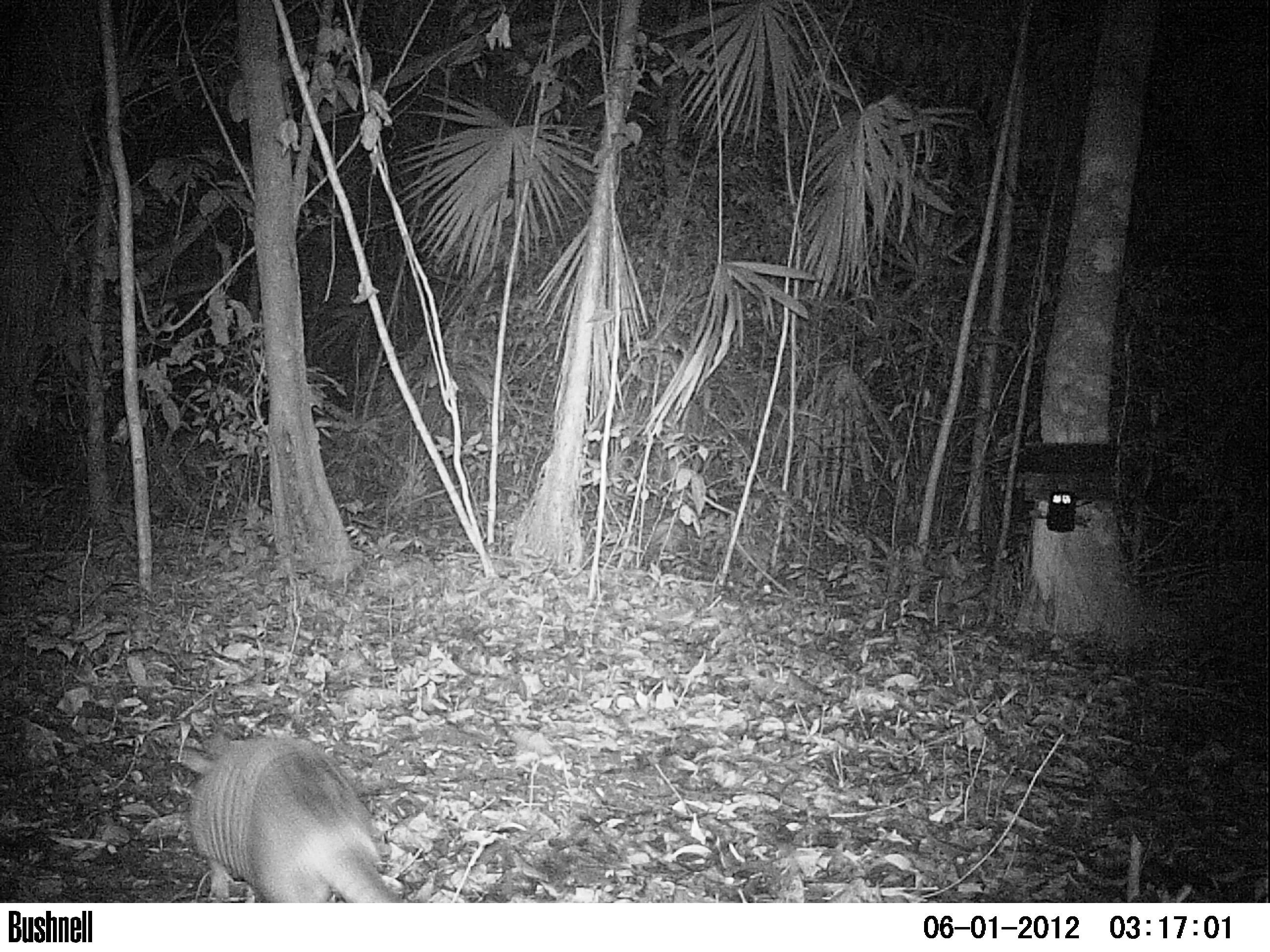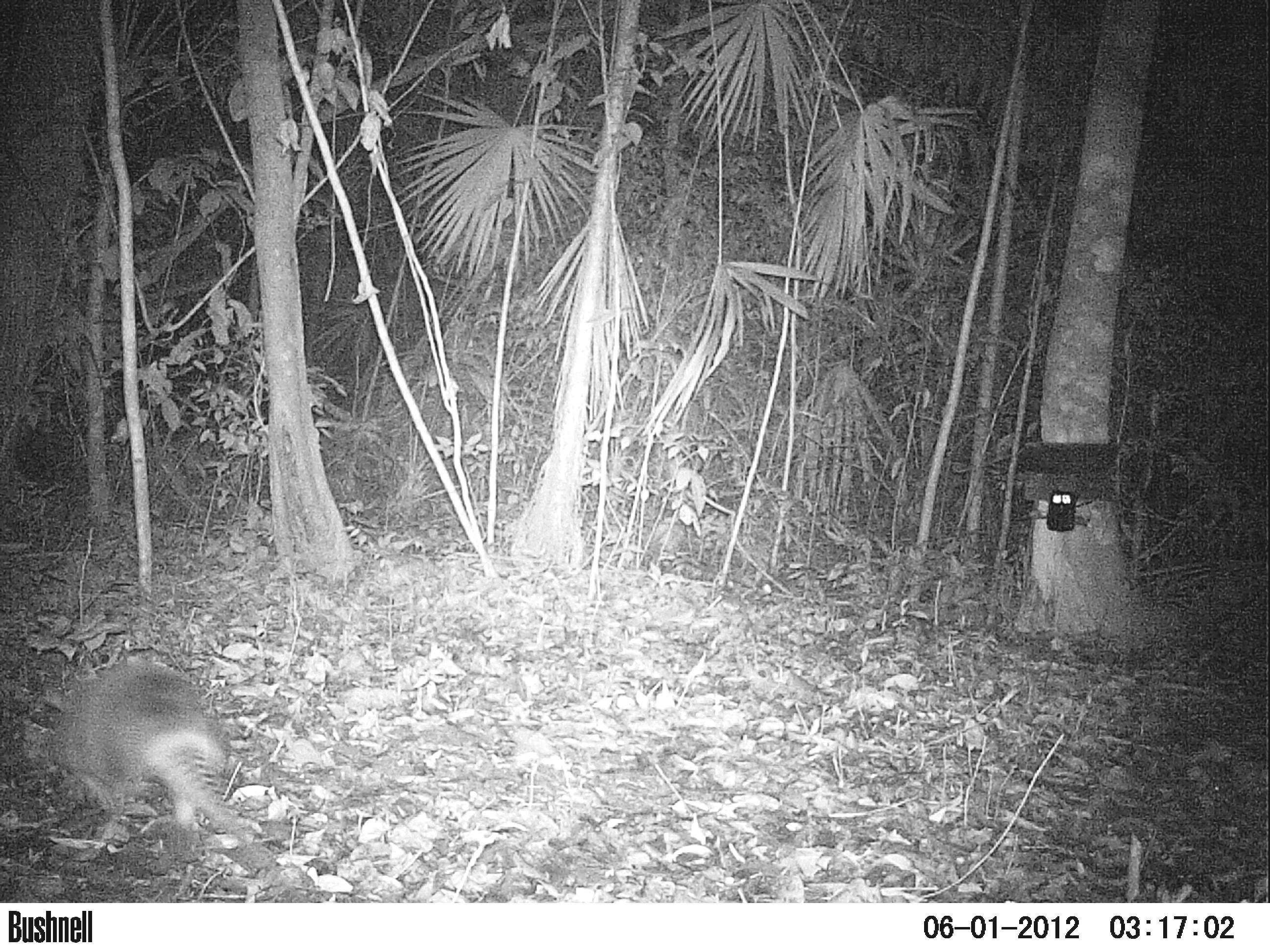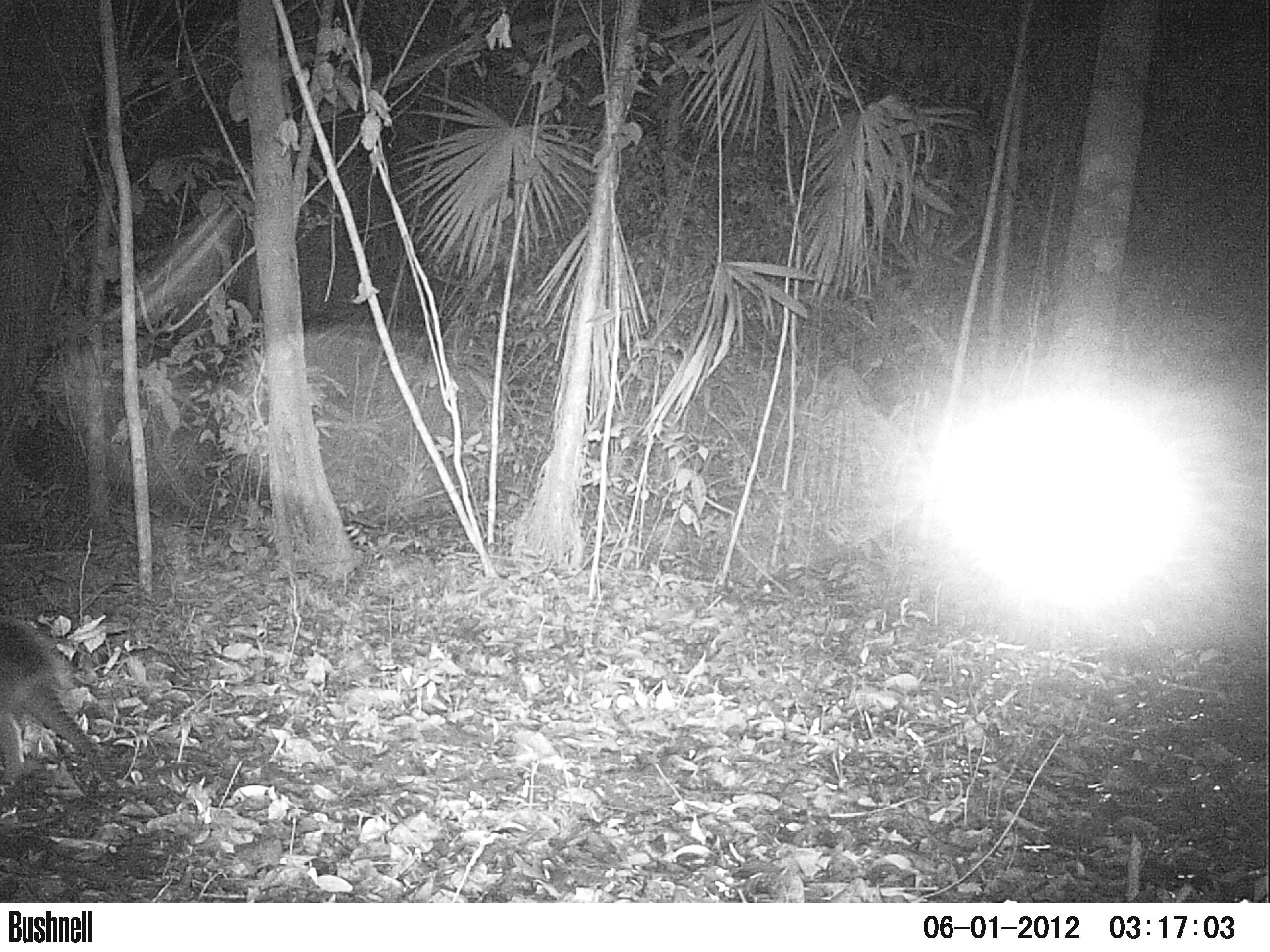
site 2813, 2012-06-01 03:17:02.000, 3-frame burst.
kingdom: Animalia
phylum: Chordata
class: Mammalia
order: Cingulata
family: Dasypodidae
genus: Dasypus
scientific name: Dasypus novemcinctus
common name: nine-banded armadillo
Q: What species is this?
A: Dasypus novemcinctus (nine-banded armadillo).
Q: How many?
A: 1.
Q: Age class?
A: Adult.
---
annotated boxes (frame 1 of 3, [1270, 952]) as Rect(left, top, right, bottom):
dasypus novemcinctus: Rect(184, 733, 404, 903)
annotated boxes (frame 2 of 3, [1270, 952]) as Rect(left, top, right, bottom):
dasypus novemcinctus: Rect(57, 650, 255, 847)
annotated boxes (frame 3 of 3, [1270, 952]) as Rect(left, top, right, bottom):
dasypus novemcinctus: Rect(1, 615, 121, 791)